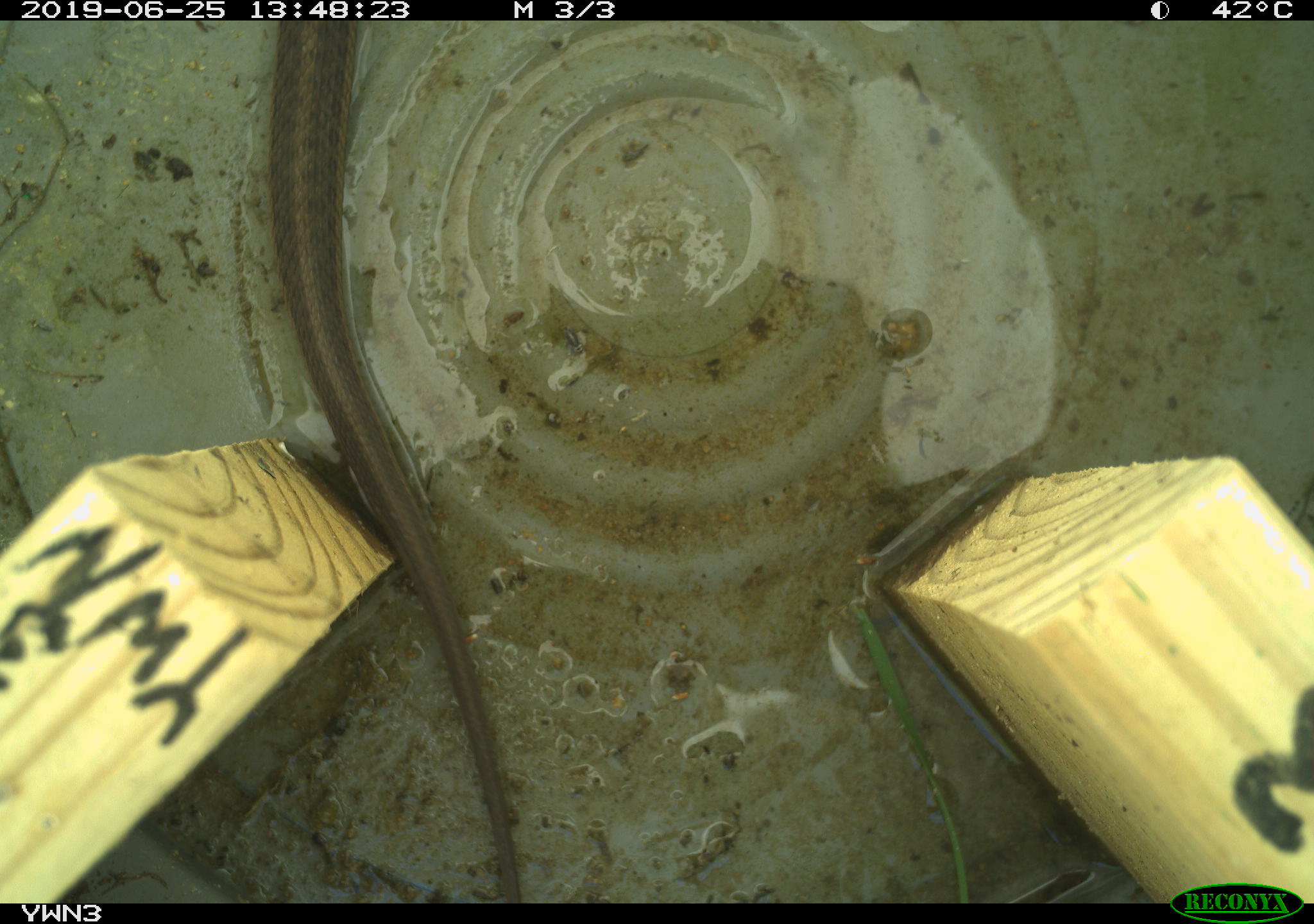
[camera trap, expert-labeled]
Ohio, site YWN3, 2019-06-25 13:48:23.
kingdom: Animalia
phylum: Chordata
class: Reptilia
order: Squamata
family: Colubridae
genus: Thamnophis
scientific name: Thamnophis sirtalis sirtalis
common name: eastern gartersnake